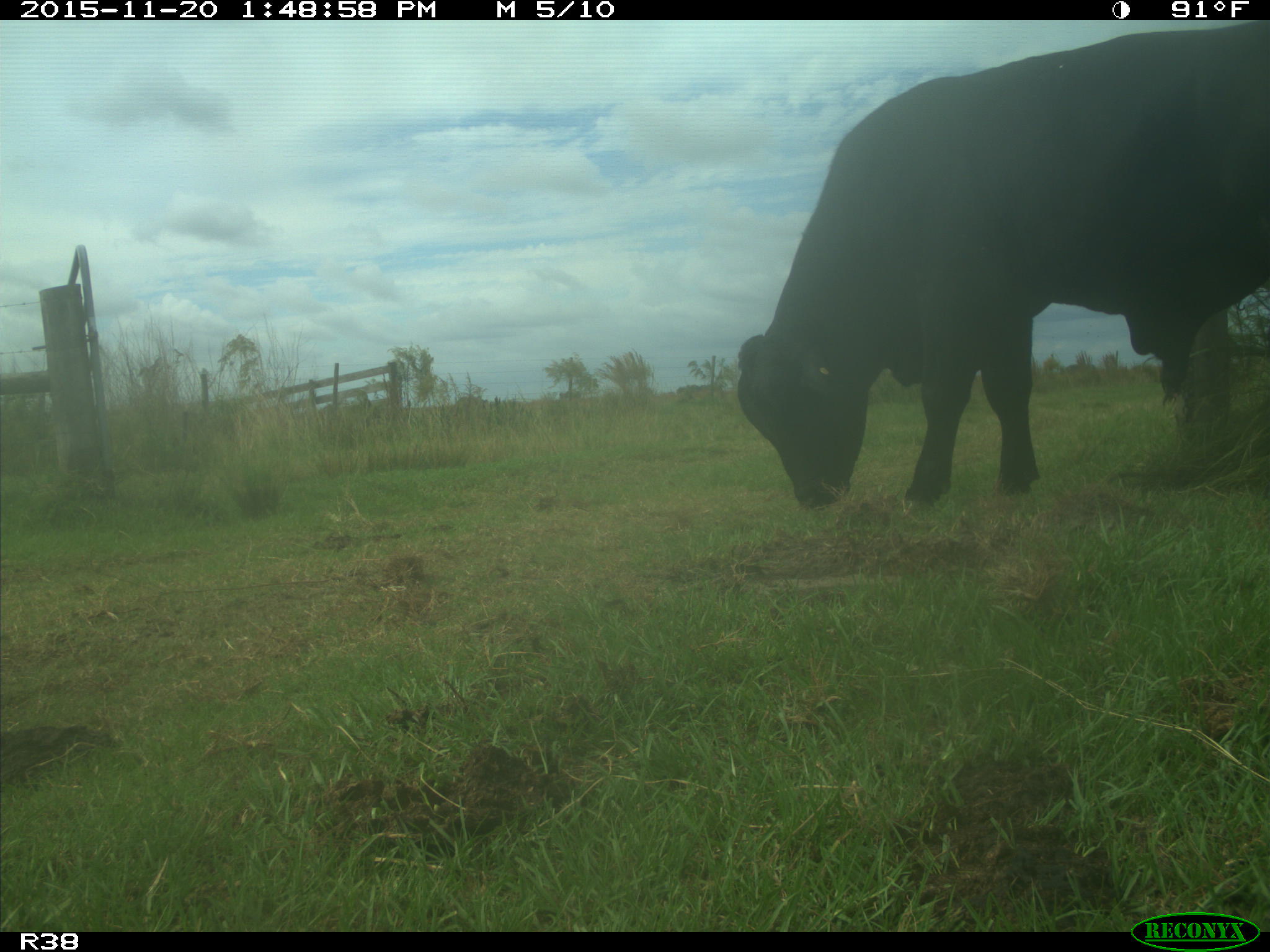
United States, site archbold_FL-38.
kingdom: Animalia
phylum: Chordata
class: Mammalia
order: Artiodactyla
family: Bovidae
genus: Bos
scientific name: Bos taurus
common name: domestic cow